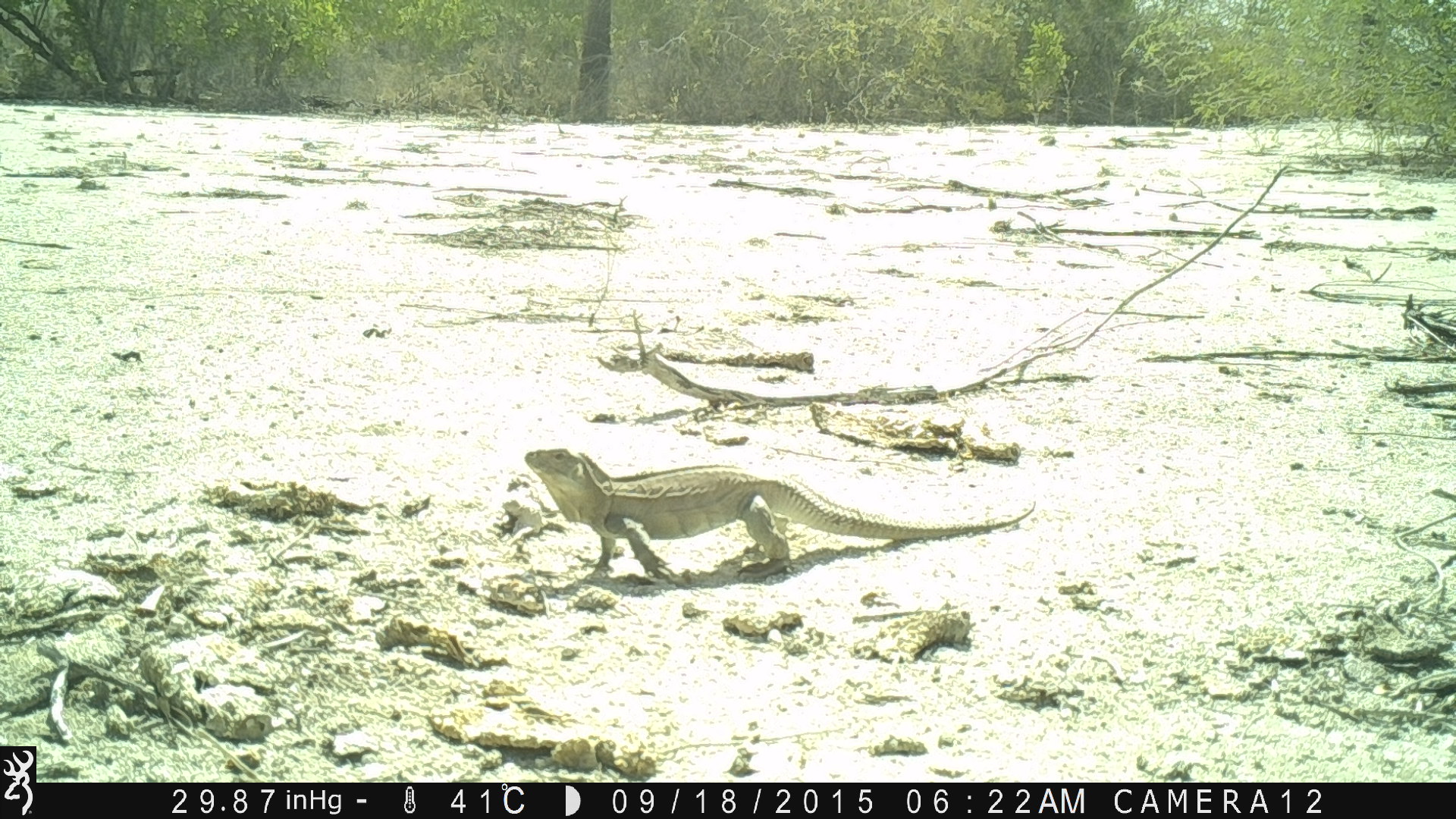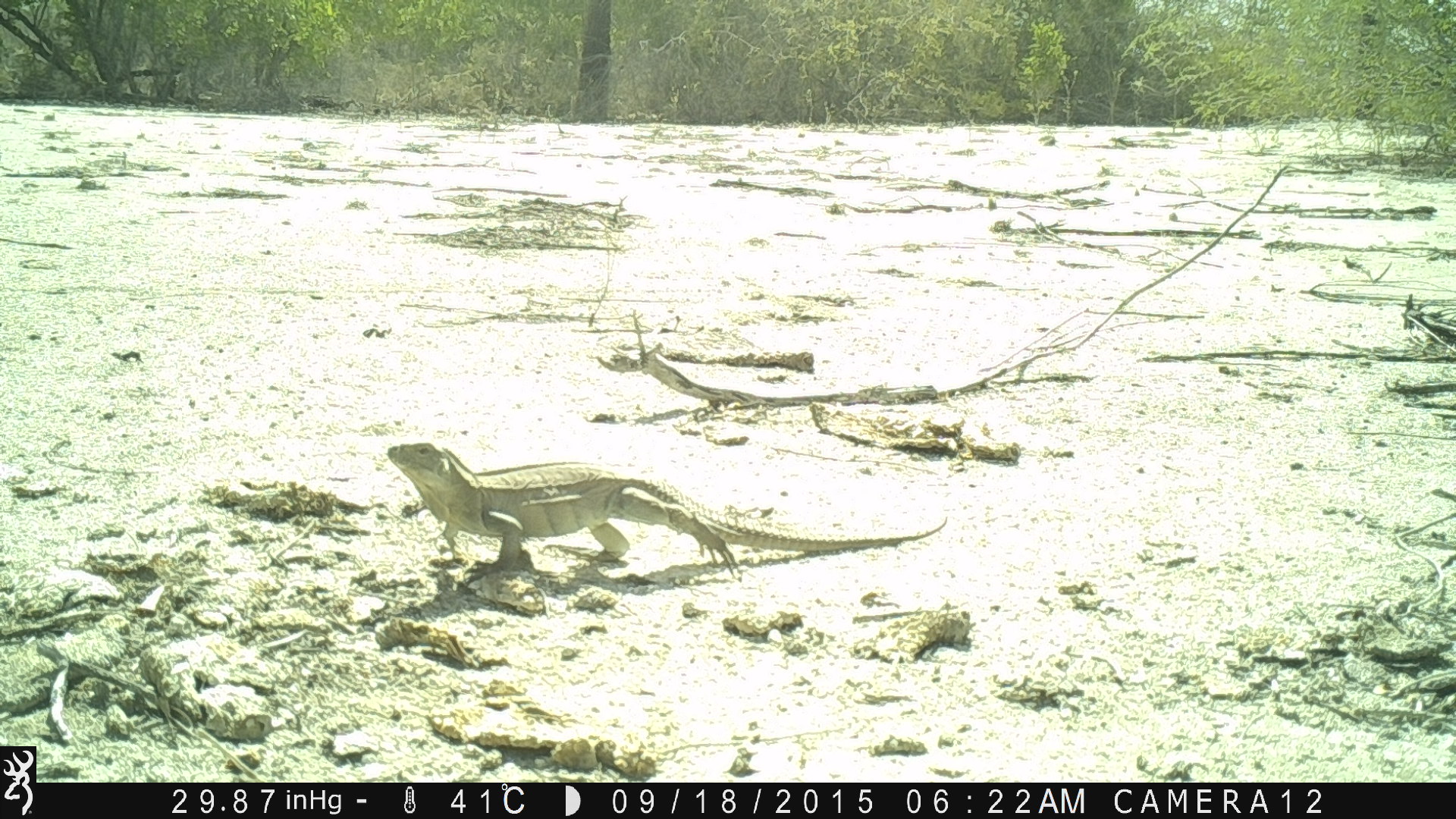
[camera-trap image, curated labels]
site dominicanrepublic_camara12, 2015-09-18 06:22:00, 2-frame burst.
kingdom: Animalia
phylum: Chordata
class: Reptilia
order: Squamata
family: Iguanidae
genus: Iguana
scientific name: Iguana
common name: typical iguanas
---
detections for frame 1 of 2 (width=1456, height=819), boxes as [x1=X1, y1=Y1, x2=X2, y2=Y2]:
iguana: [x1=502, y1=446, x2=1031, y2=581]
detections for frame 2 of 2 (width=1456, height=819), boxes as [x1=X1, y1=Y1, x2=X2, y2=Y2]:
iguana: [x1=378, y1=438, x2=952, y2=583]